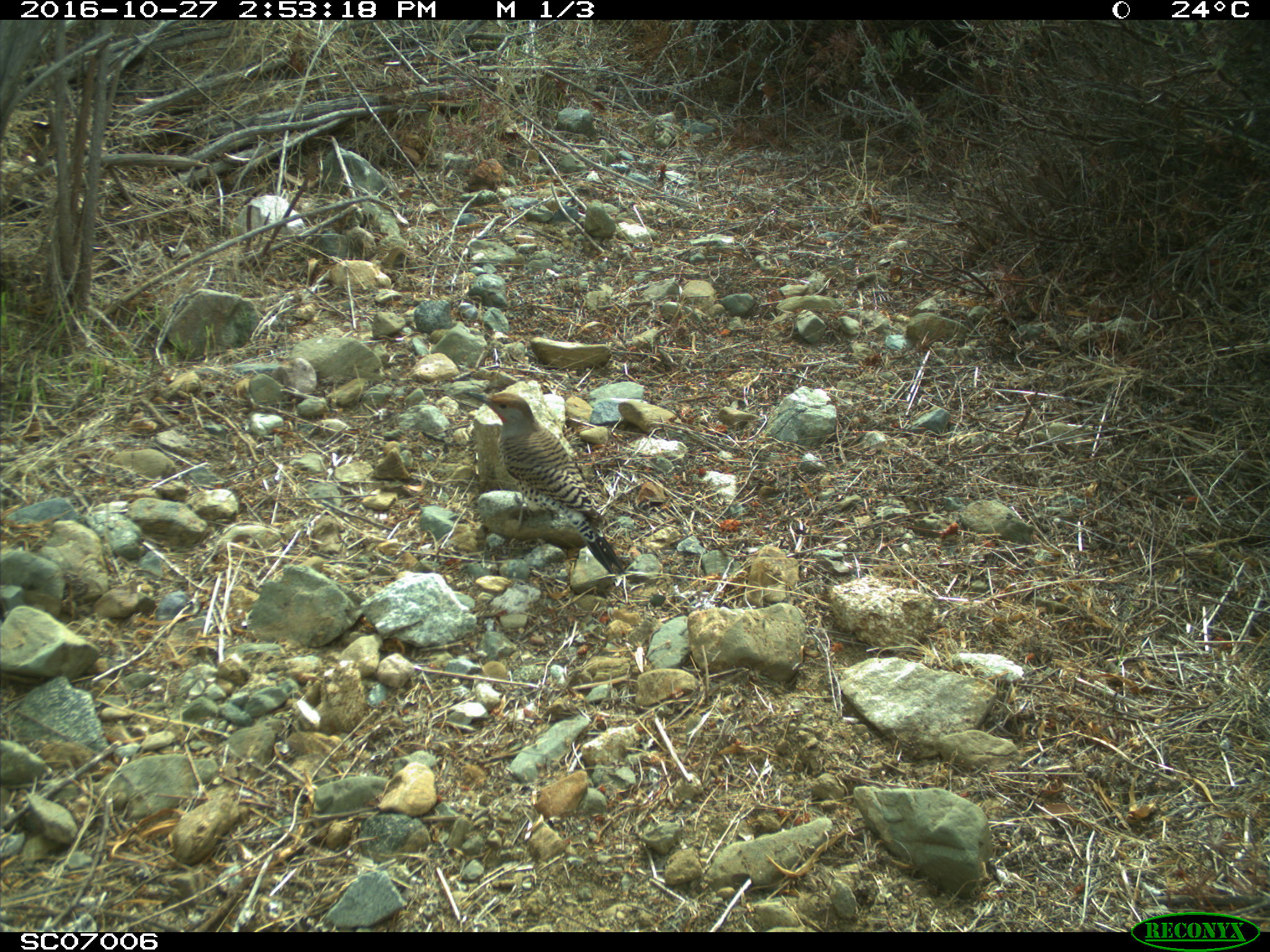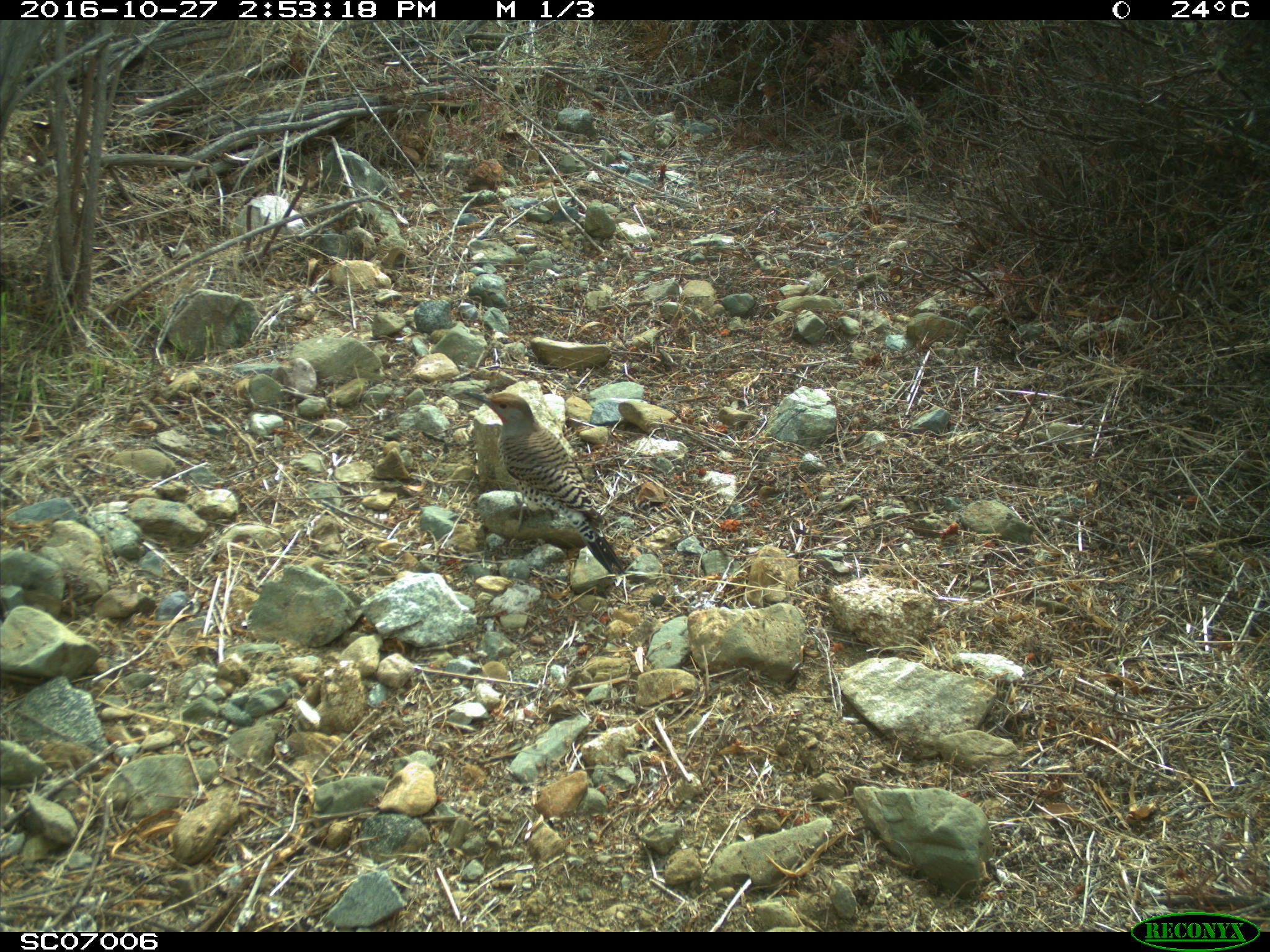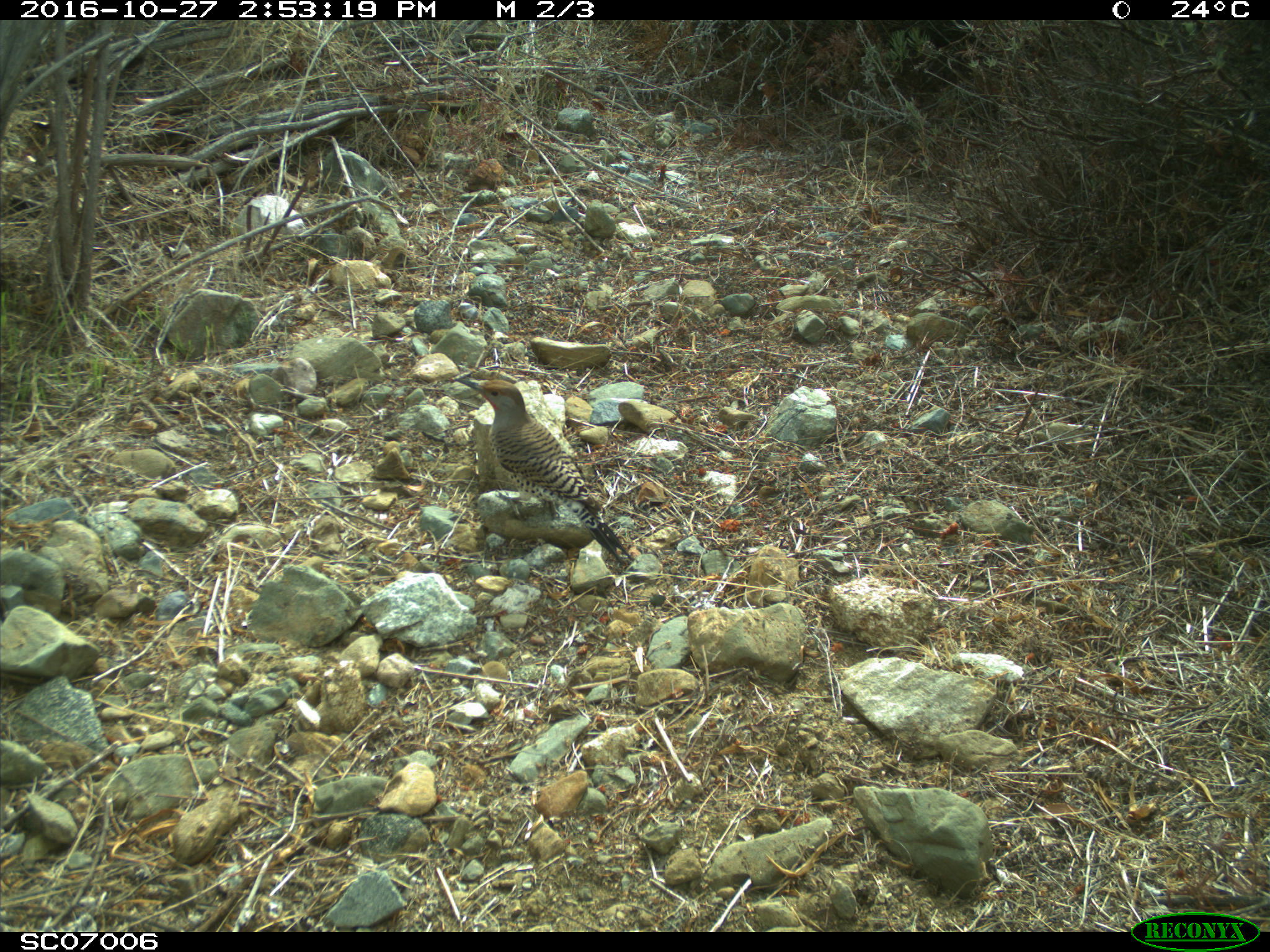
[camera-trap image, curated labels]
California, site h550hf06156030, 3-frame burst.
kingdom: Animalia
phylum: Chordata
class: Aves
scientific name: Aves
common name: bird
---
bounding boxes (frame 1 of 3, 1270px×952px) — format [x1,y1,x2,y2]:
bird: [462,390,624,575]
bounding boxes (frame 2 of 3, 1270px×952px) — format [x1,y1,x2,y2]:
bird: [463,391,624,573]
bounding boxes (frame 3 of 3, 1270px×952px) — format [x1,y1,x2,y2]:
bird: [455,379,634,565]